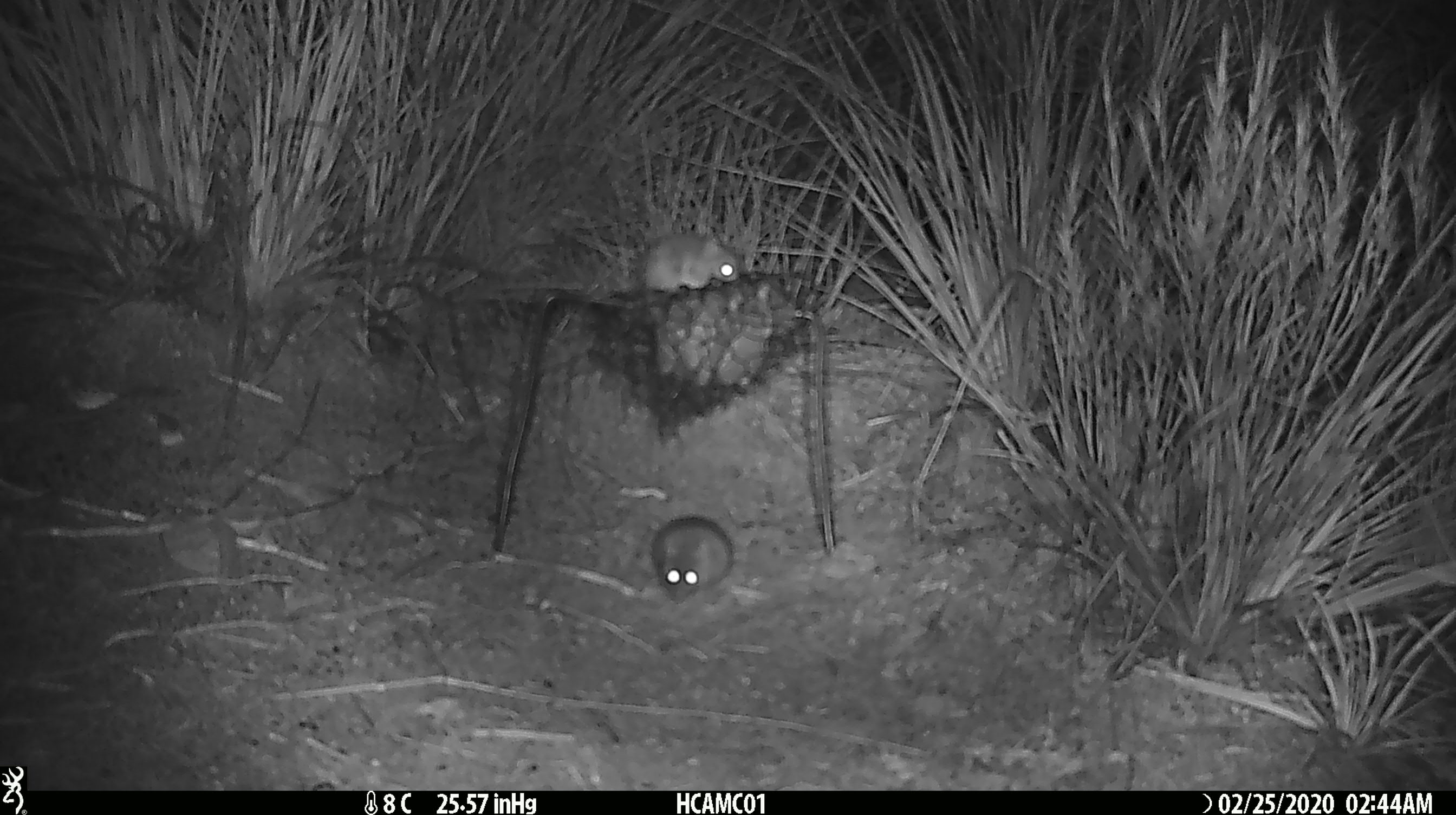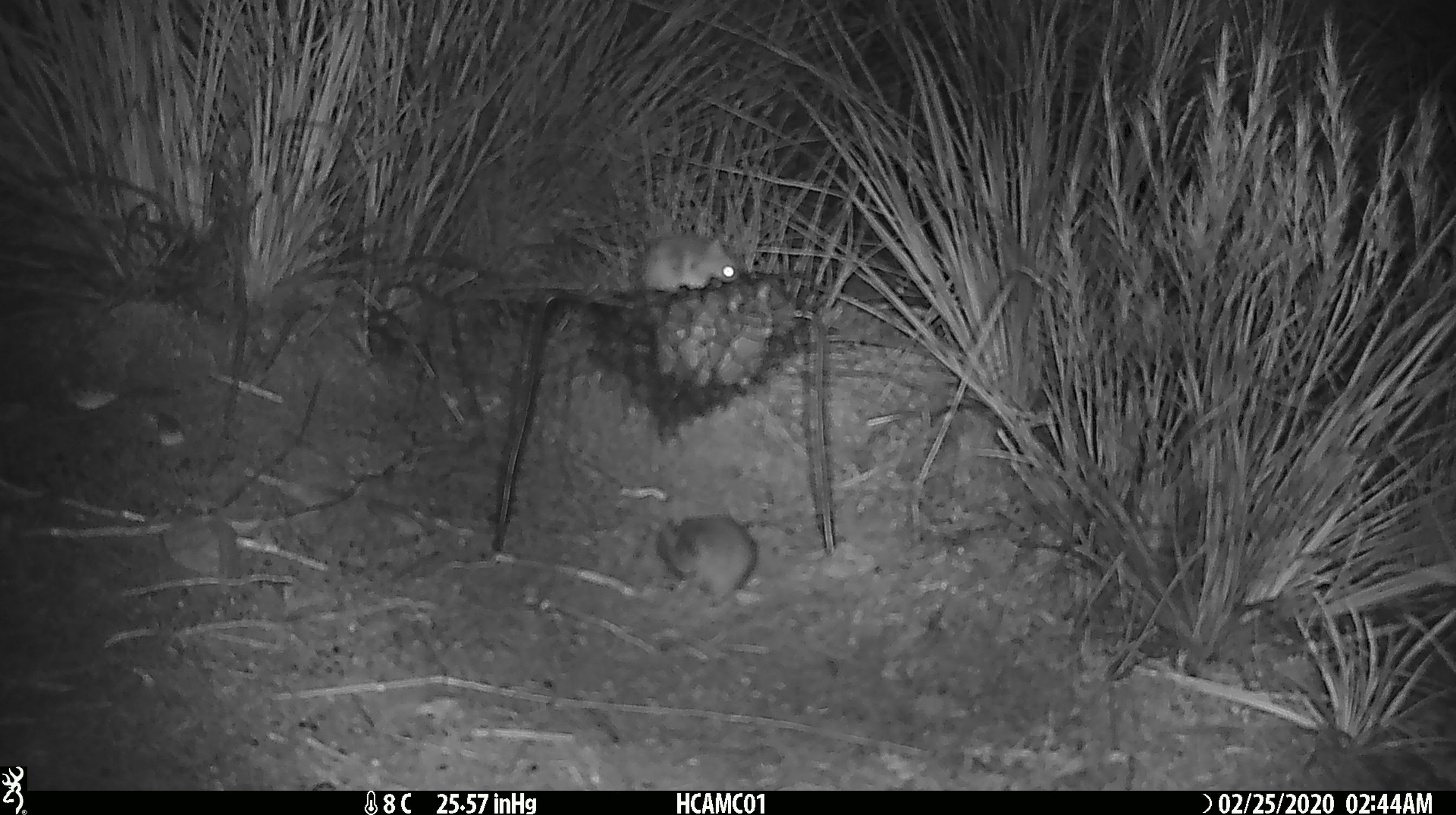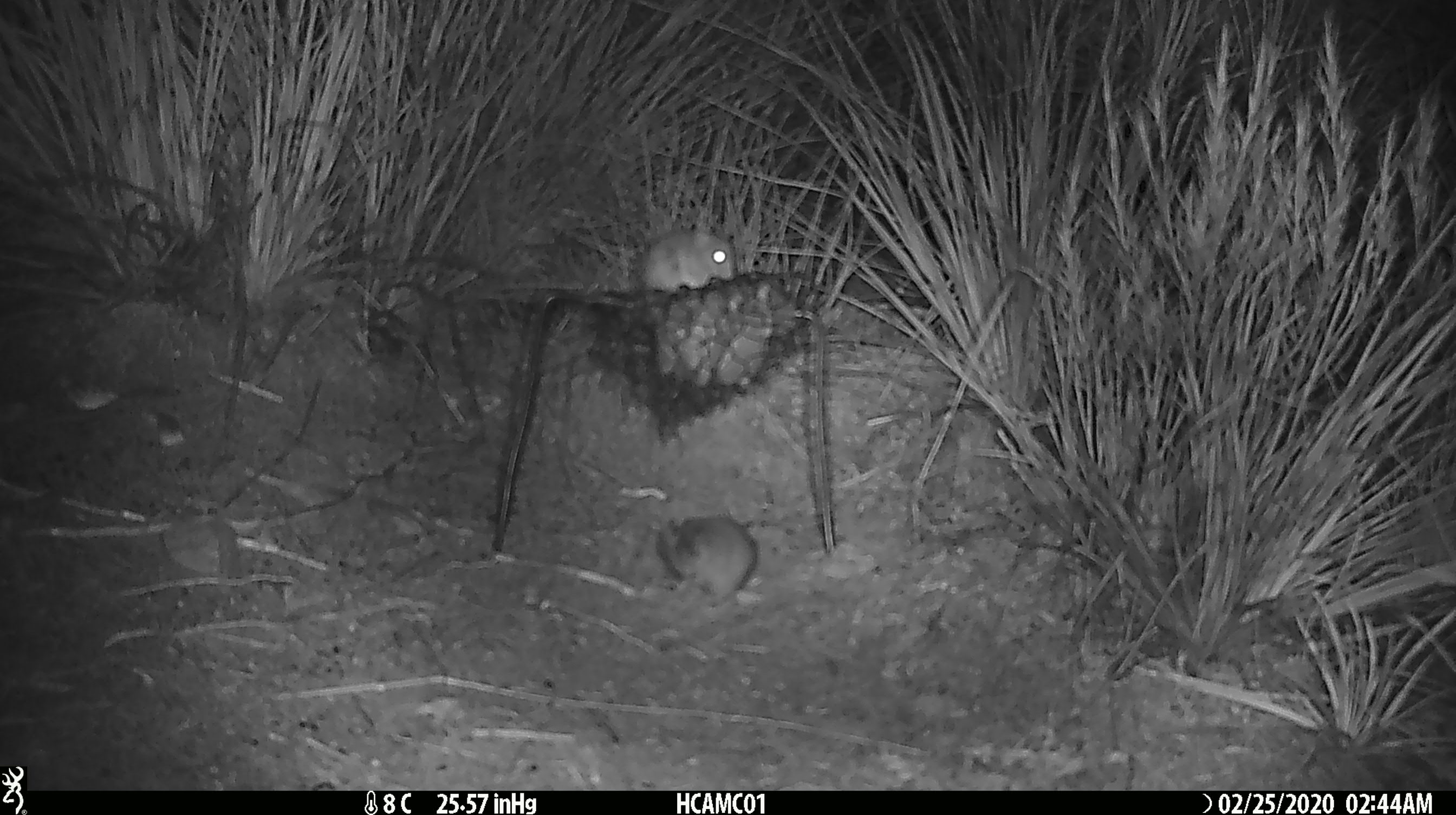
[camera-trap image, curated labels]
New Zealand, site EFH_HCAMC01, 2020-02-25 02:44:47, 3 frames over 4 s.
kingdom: Animalia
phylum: Chordata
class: Mammalia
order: Rodentia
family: Muridae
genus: Mus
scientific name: Mus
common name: mouse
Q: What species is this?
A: Mouse (Mus).